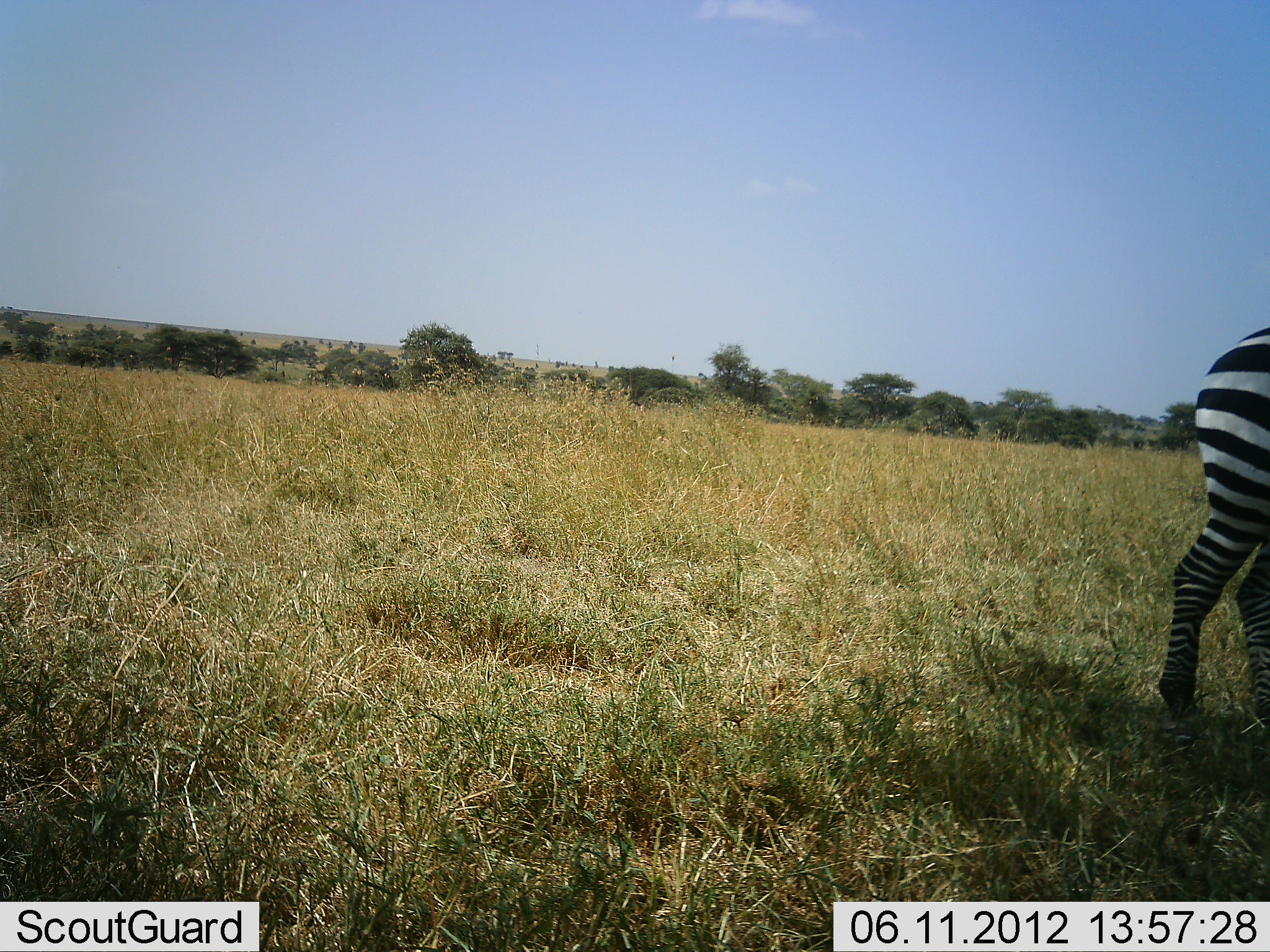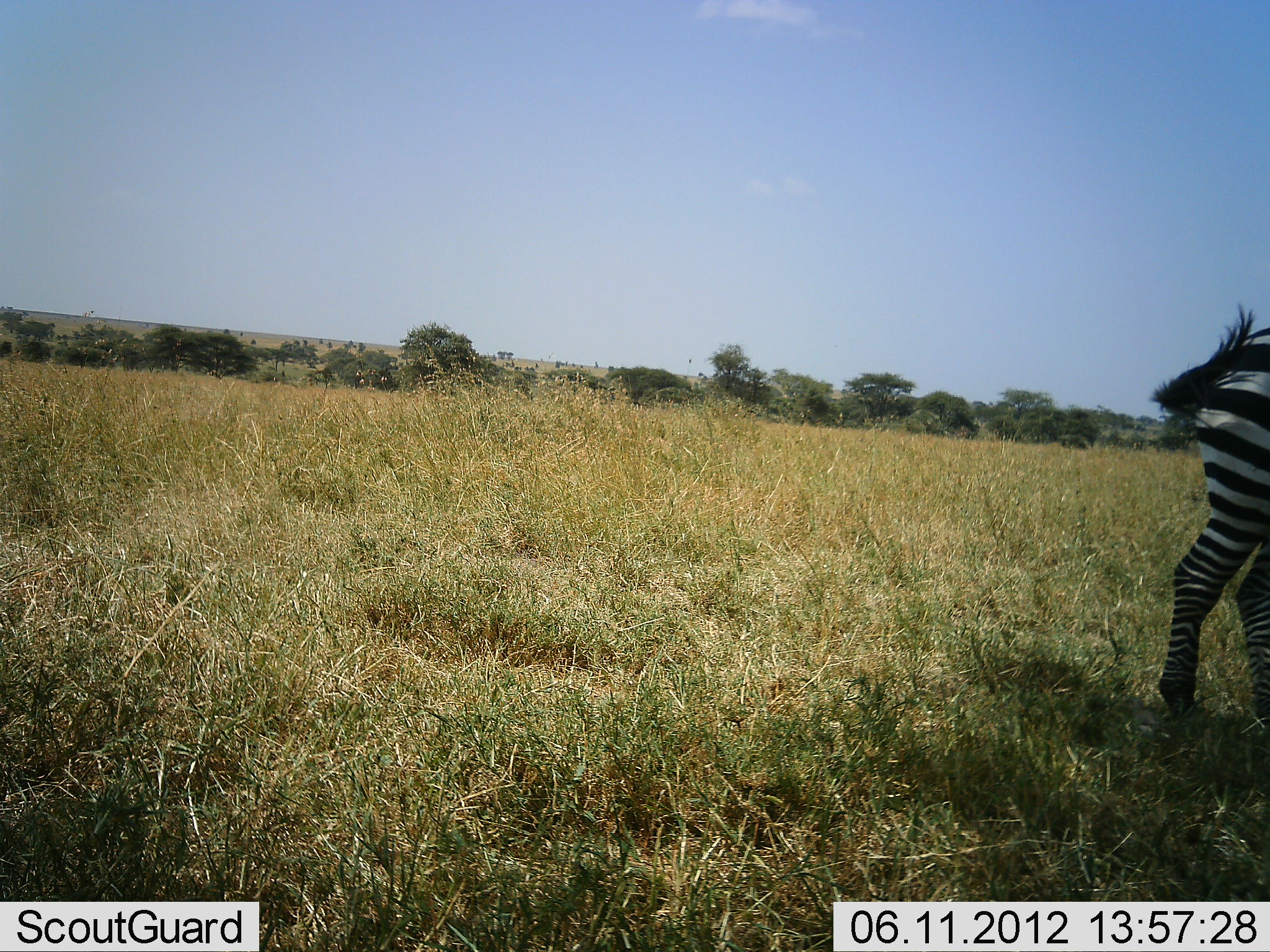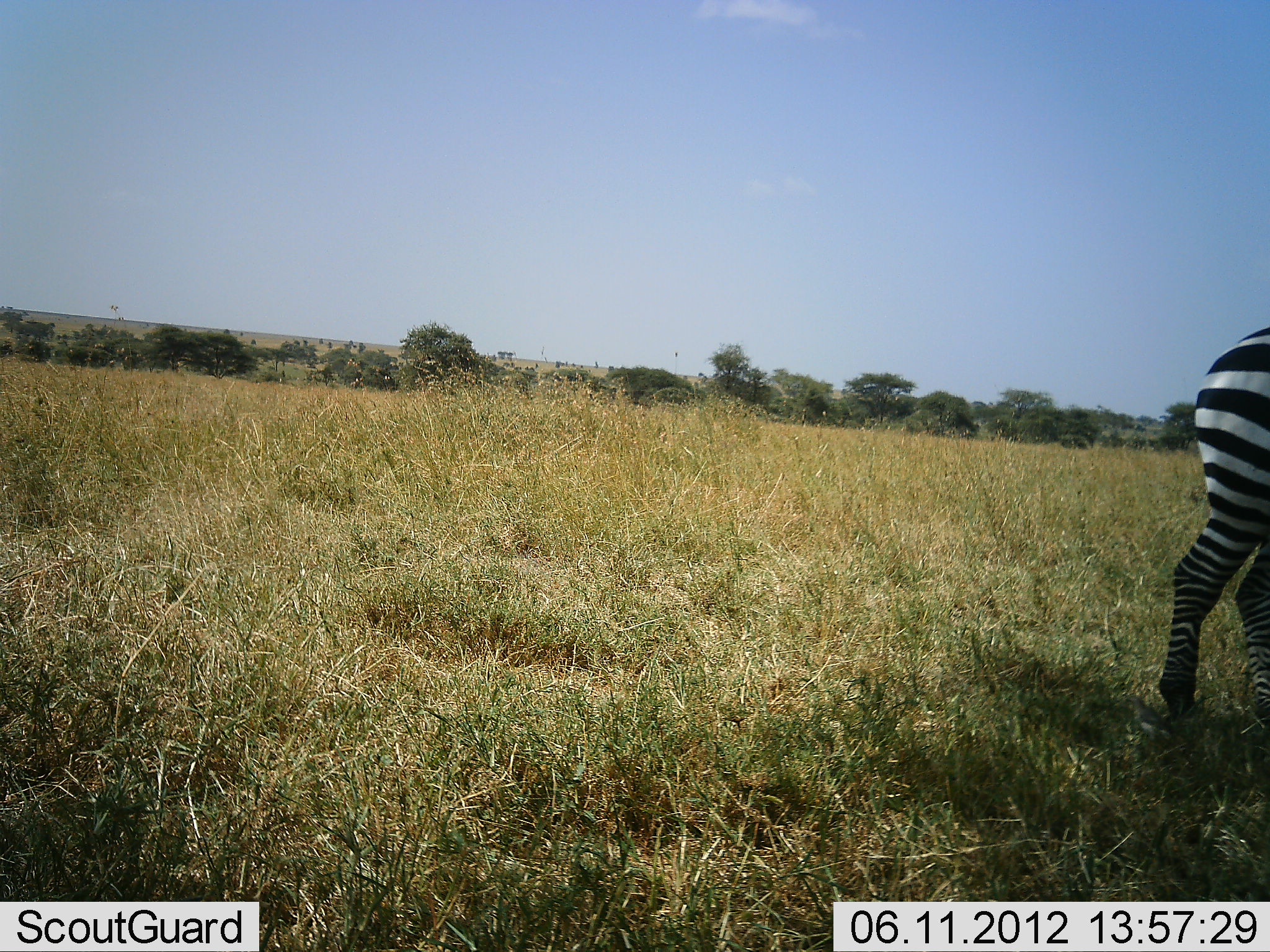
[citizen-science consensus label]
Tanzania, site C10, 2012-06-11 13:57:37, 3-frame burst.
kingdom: Animalia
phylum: Chordata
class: Mammalia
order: Perissodactyla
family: Equidae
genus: Equus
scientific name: Equus quagga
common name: plains zebra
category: zebra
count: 1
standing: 100%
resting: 0%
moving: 0%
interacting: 0%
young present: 0%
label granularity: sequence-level